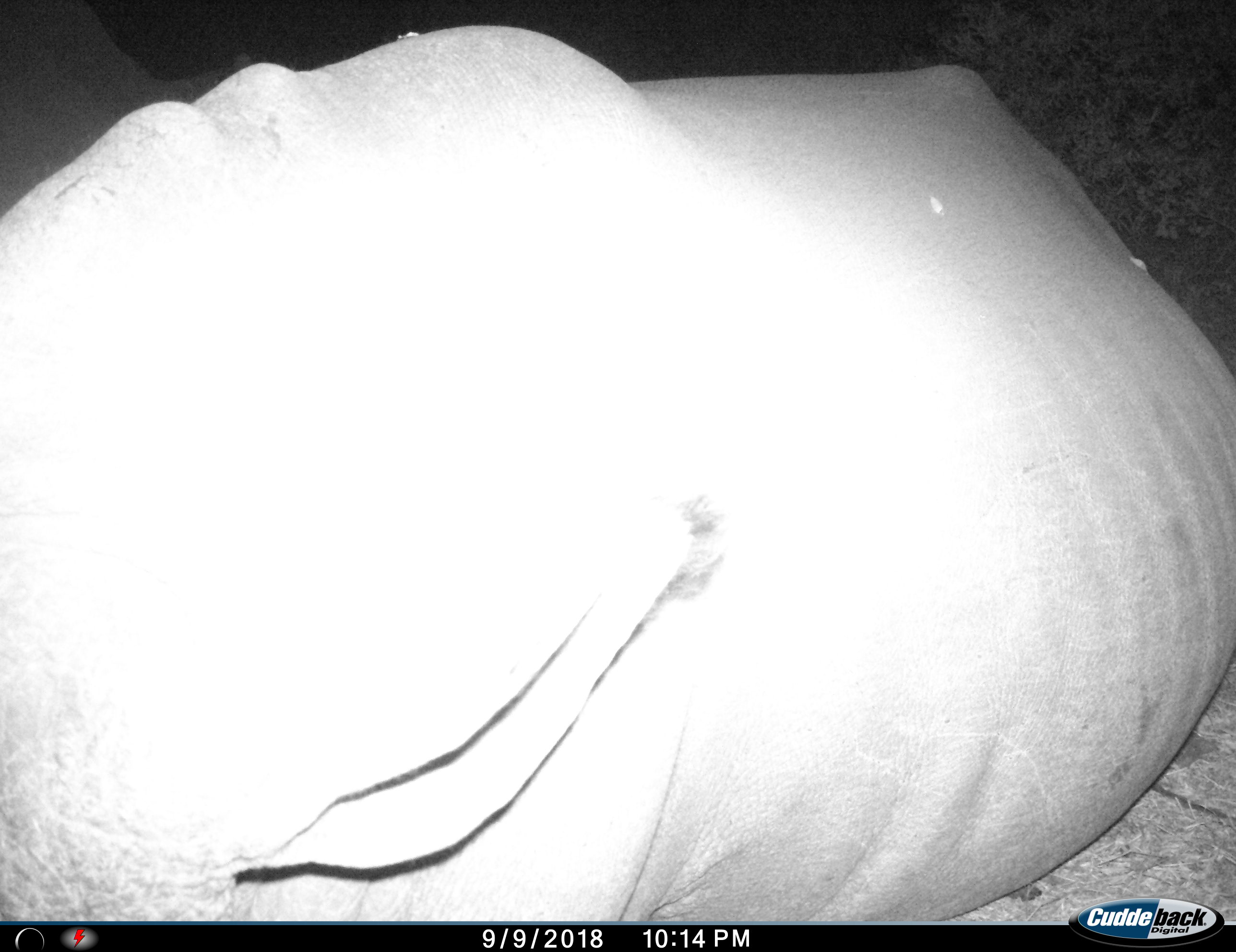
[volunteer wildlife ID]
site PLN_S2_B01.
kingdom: Animalia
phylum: Chordata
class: Mammalia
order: Perissodactyla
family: Rhinocerotidae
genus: Ceratotherium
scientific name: Ceratotherium simum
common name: white rhinoceros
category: rhinoceroswhite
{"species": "rhinoceroswhite (white rhinoceros) (Ceratotherium simum)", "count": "1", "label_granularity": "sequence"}